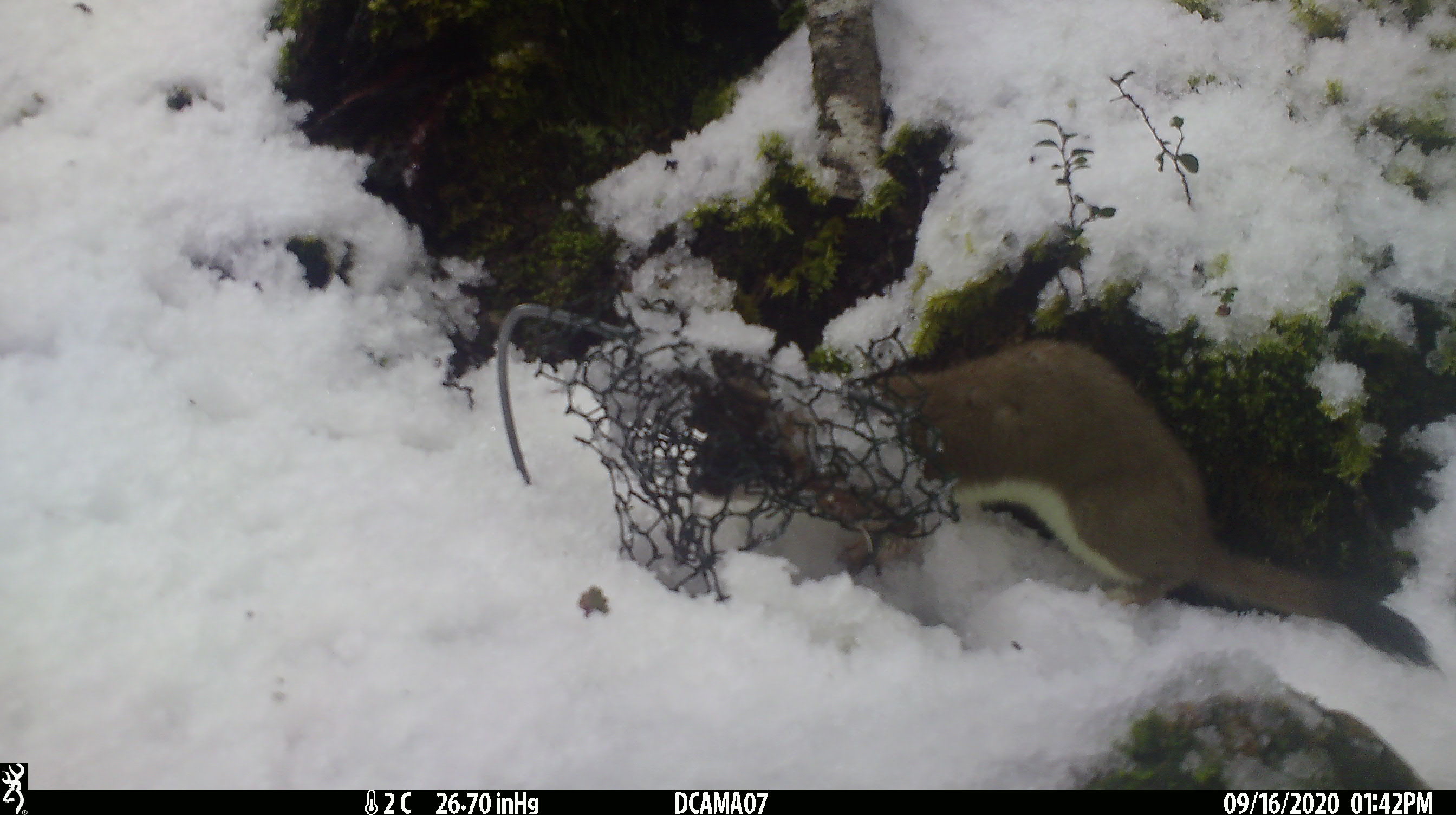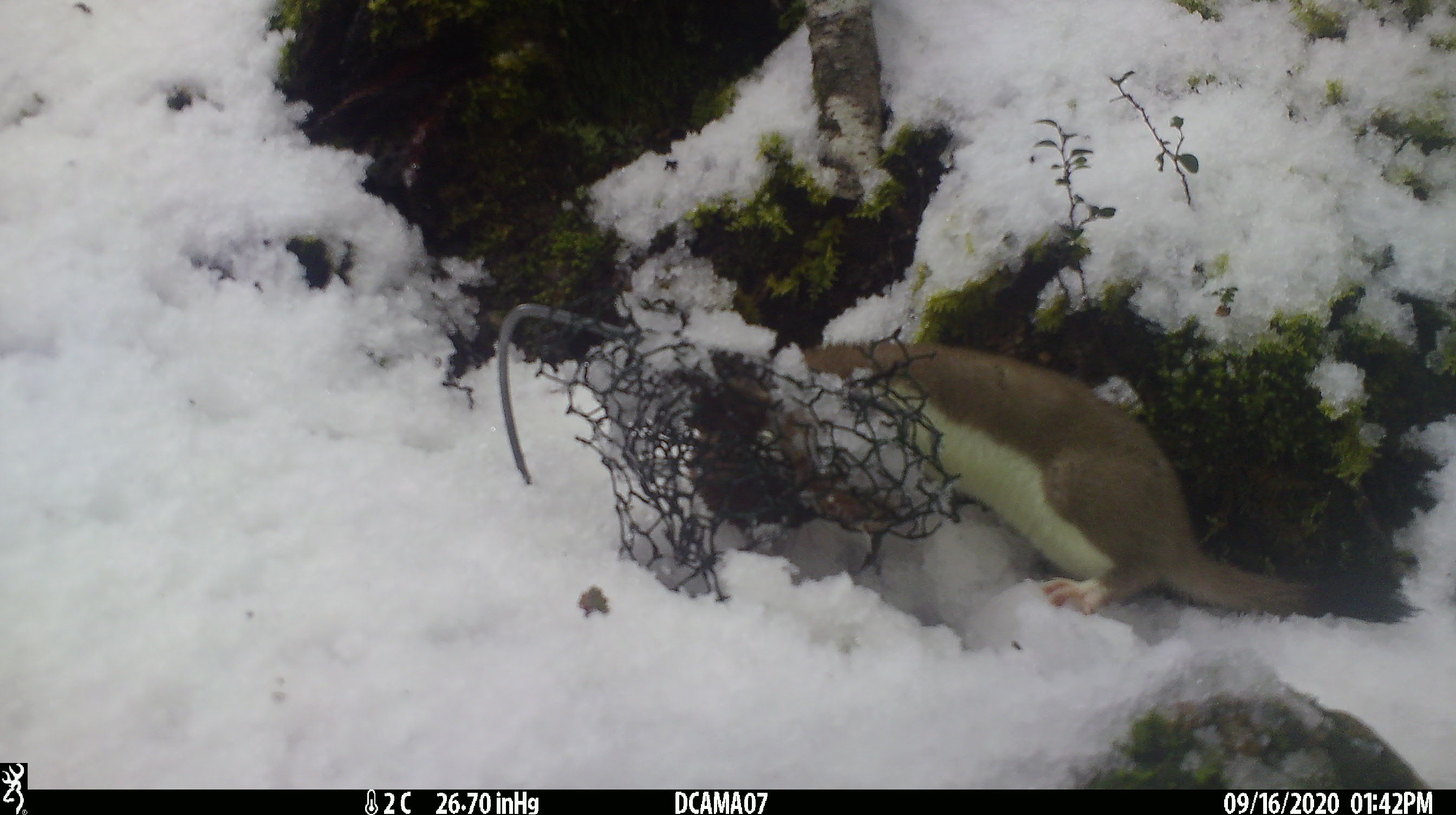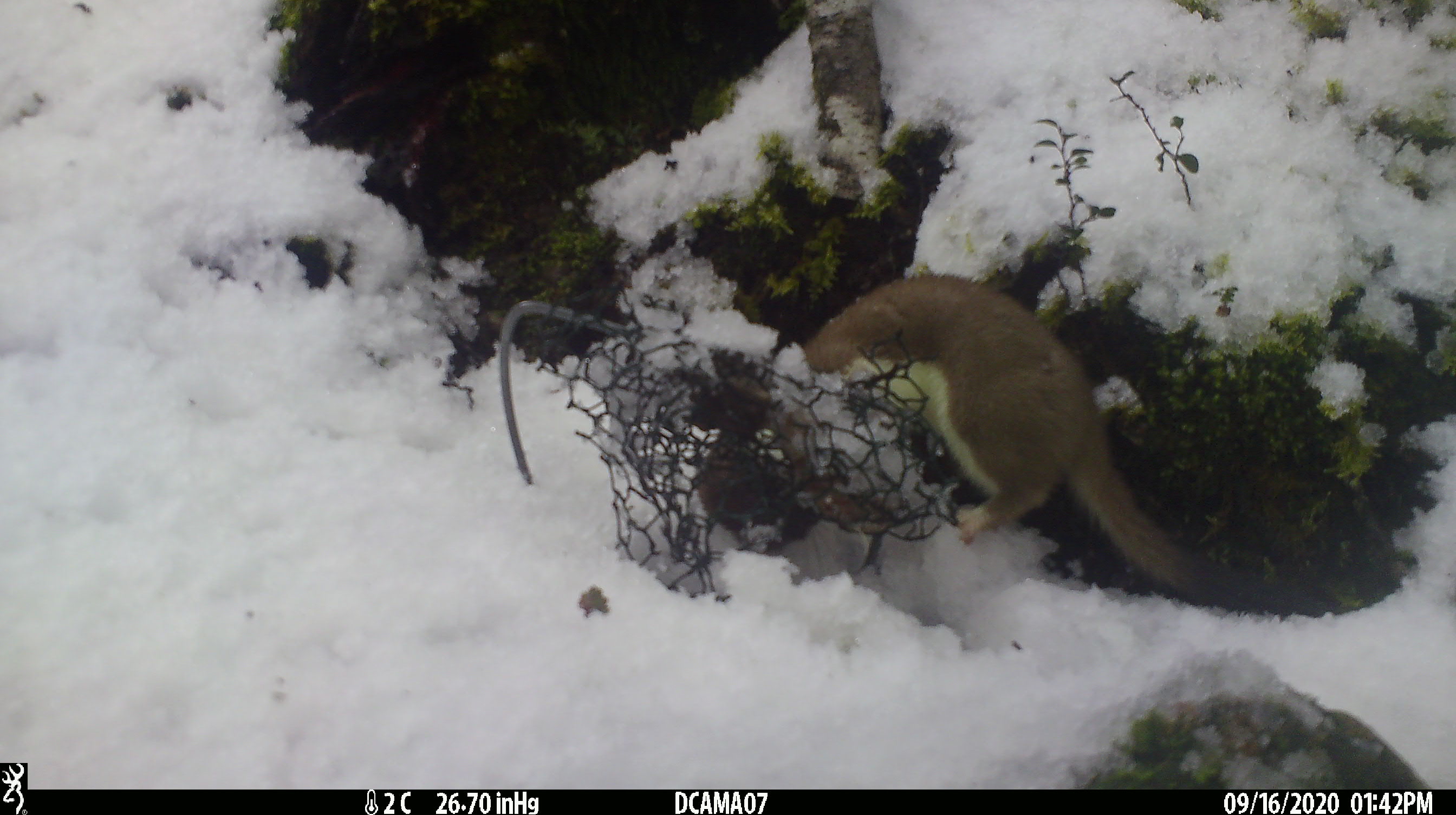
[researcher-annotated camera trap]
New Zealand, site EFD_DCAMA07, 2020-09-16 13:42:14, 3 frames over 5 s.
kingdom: Animalia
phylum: Chordata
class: Mammalia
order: Carnivora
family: Mustelidae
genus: Mustela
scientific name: Mustela erminea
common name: stoat